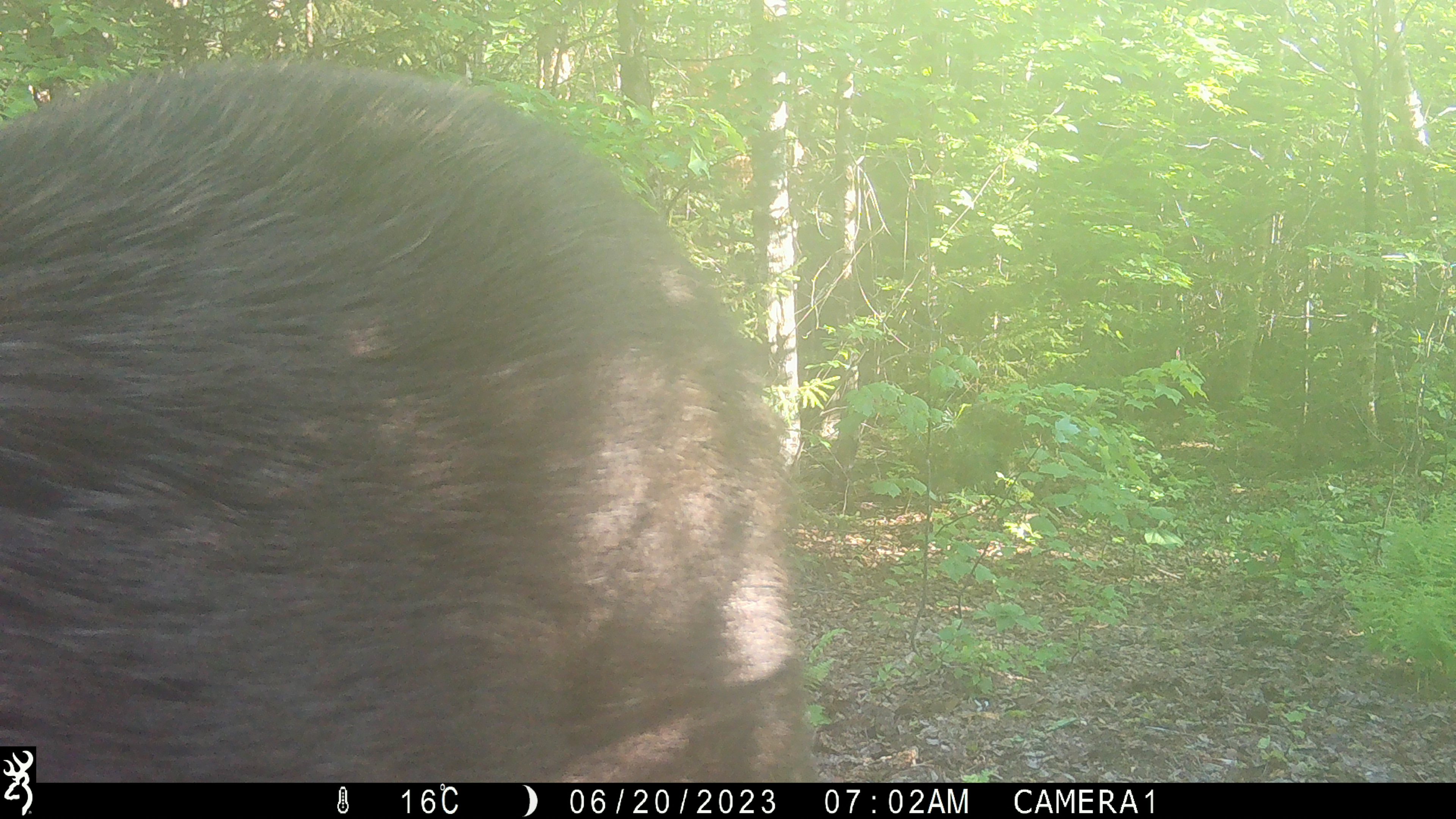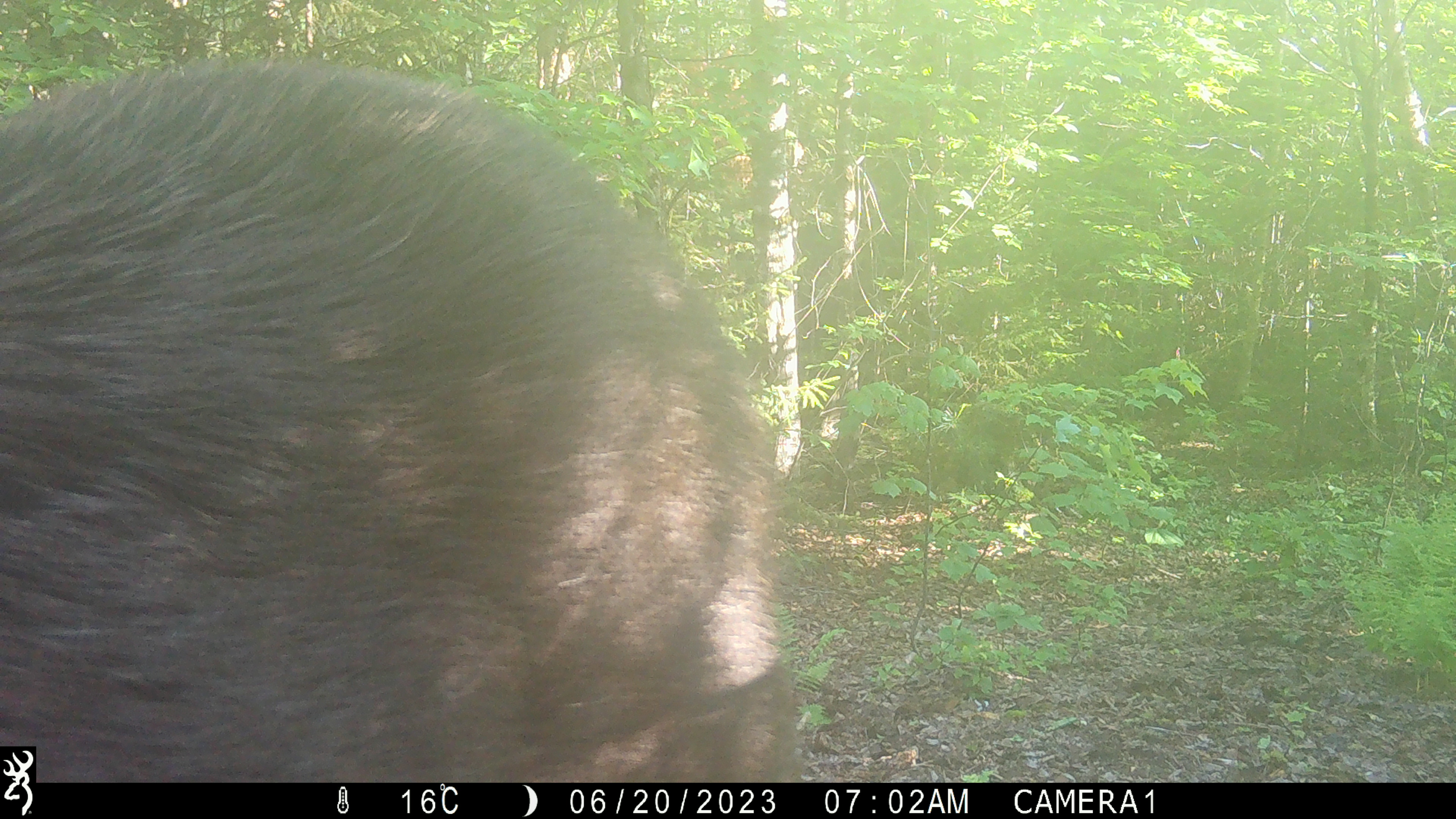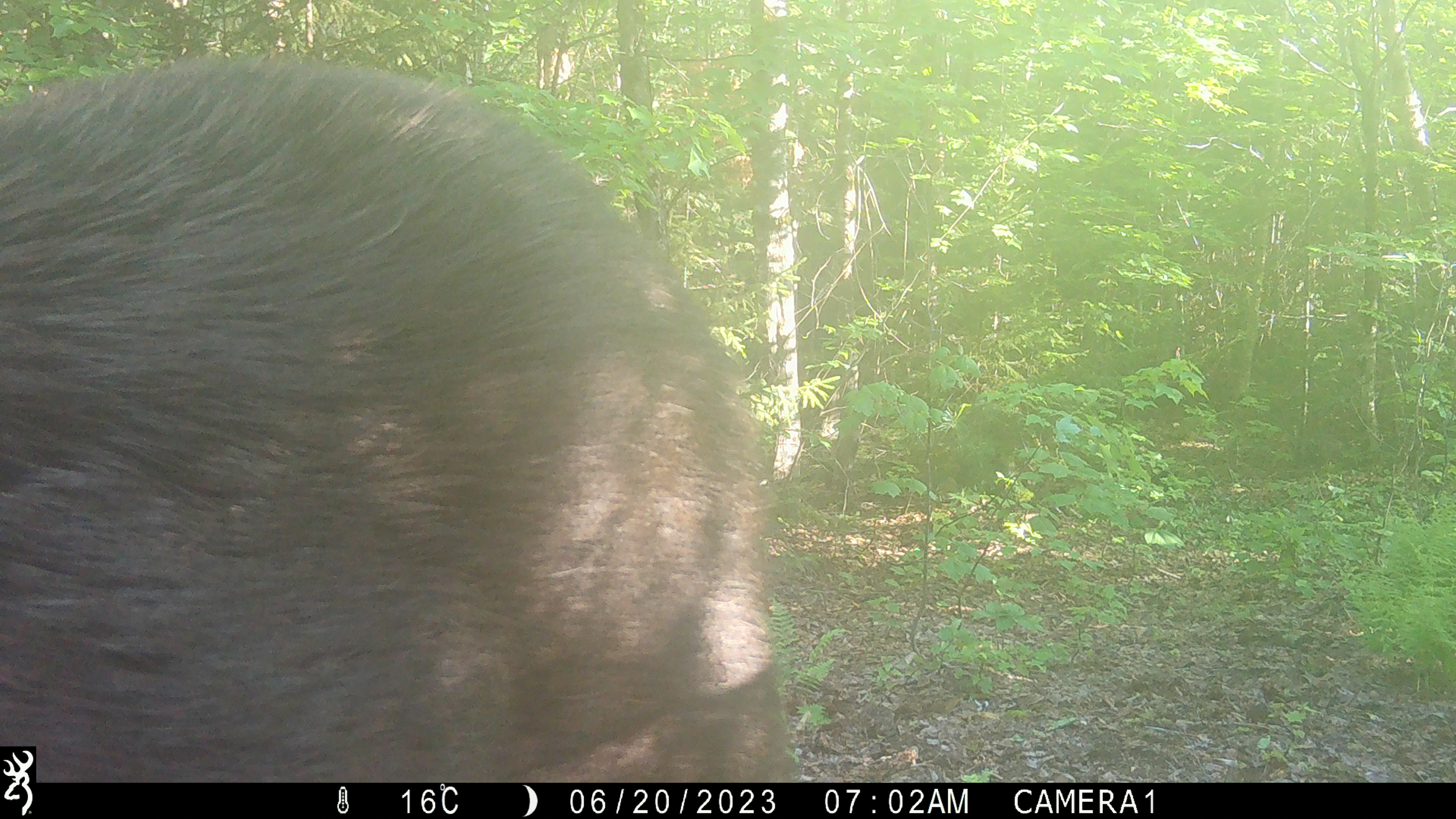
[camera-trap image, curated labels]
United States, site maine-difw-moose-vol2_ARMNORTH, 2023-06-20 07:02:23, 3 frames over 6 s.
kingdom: Animalia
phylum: Chordata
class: Mammalia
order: Artiodactyla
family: Cervidae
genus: Alces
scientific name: Alces alces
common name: moose